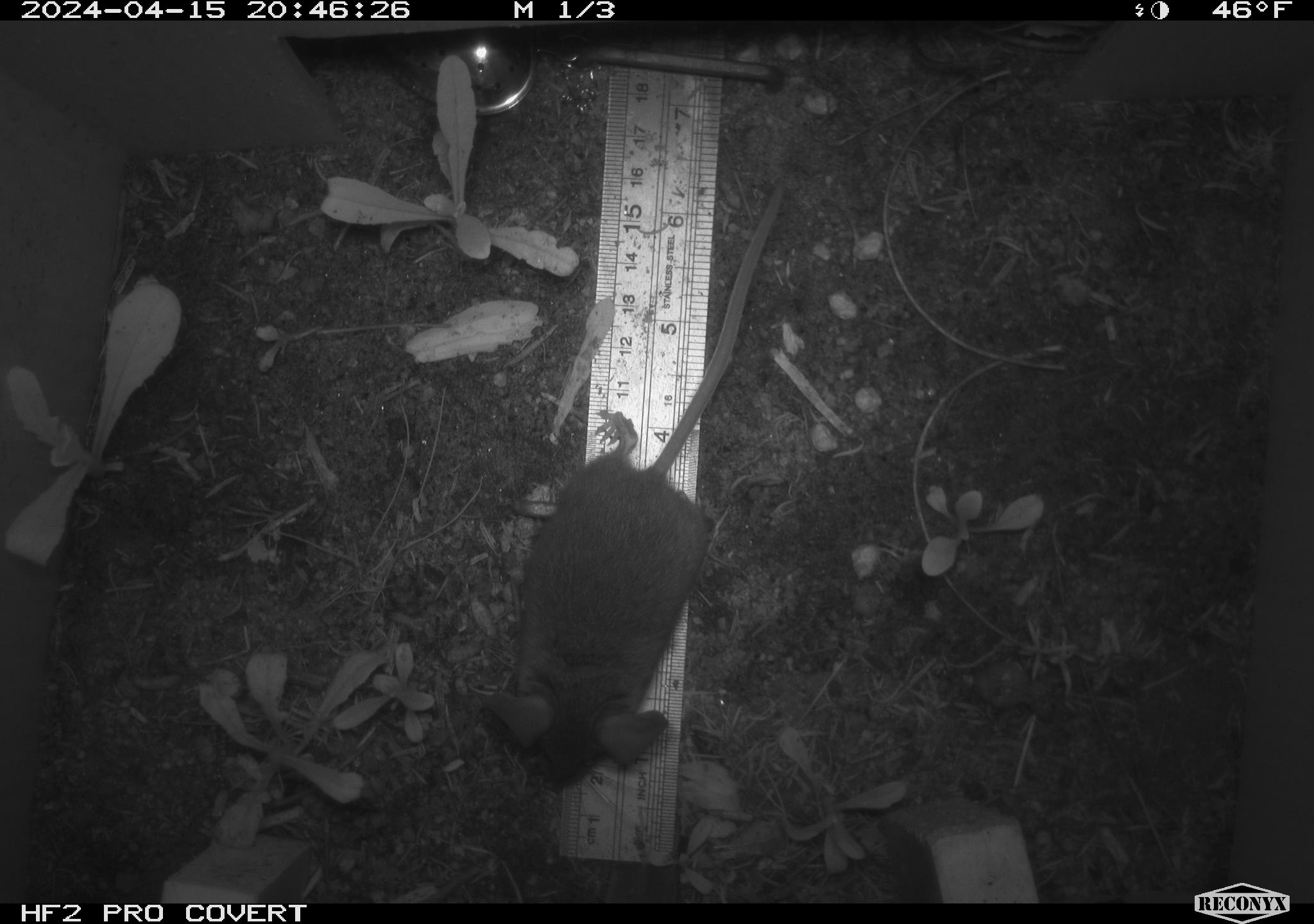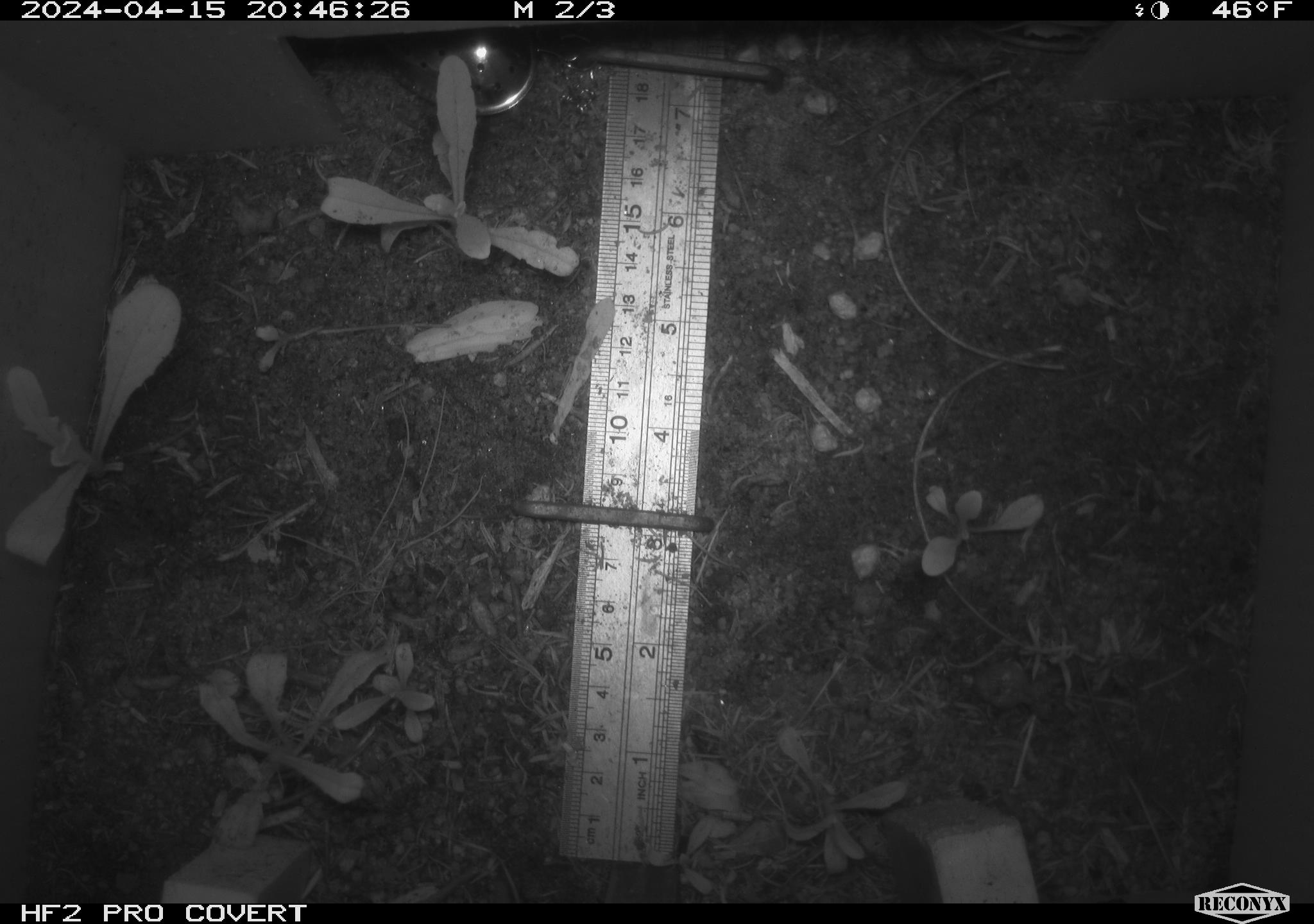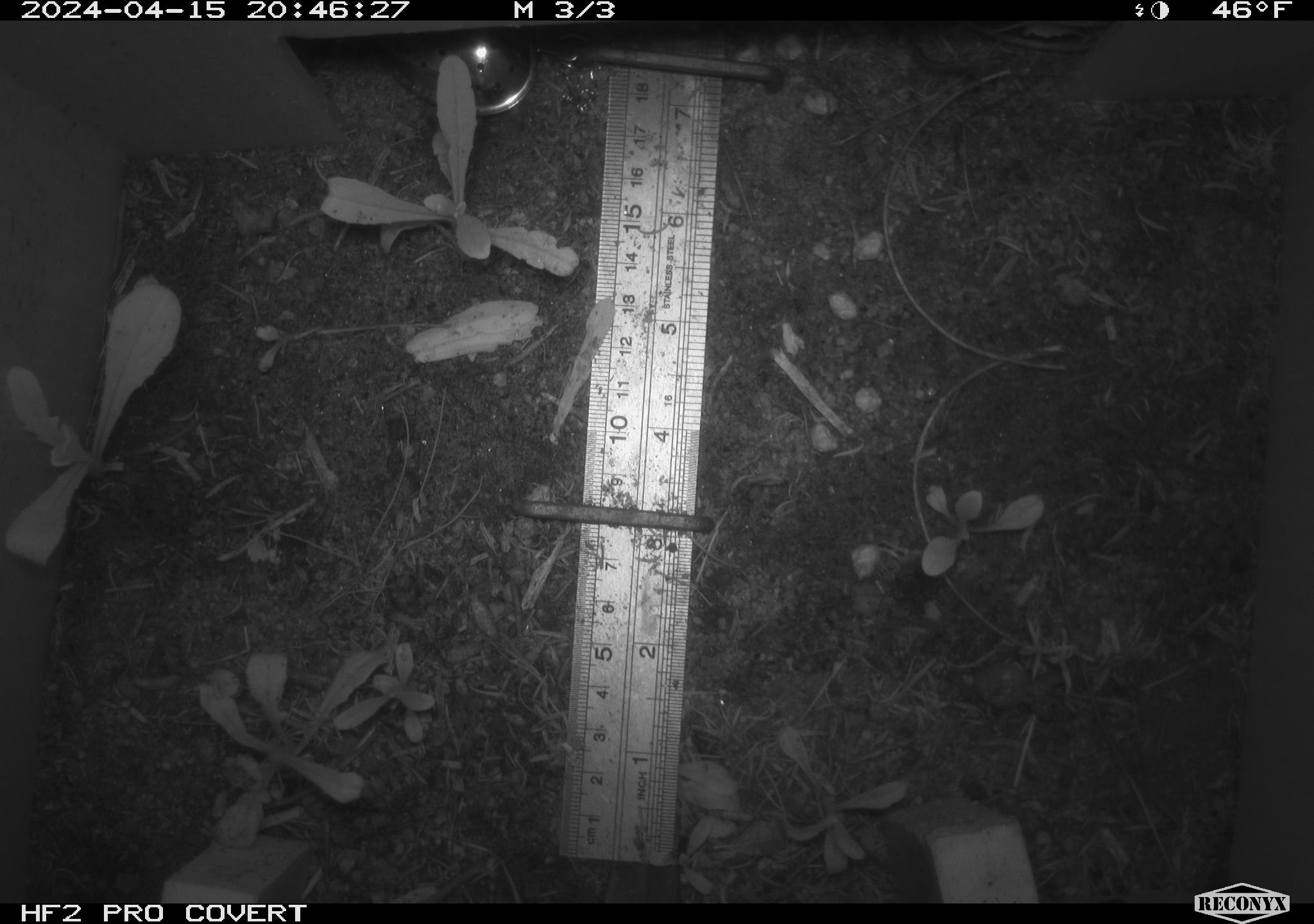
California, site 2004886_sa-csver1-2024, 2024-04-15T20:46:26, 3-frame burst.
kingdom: Animalia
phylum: Chordata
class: Mammalia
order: Rodentia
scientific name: Rodentia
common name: rodent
Rodent (Rodentia).